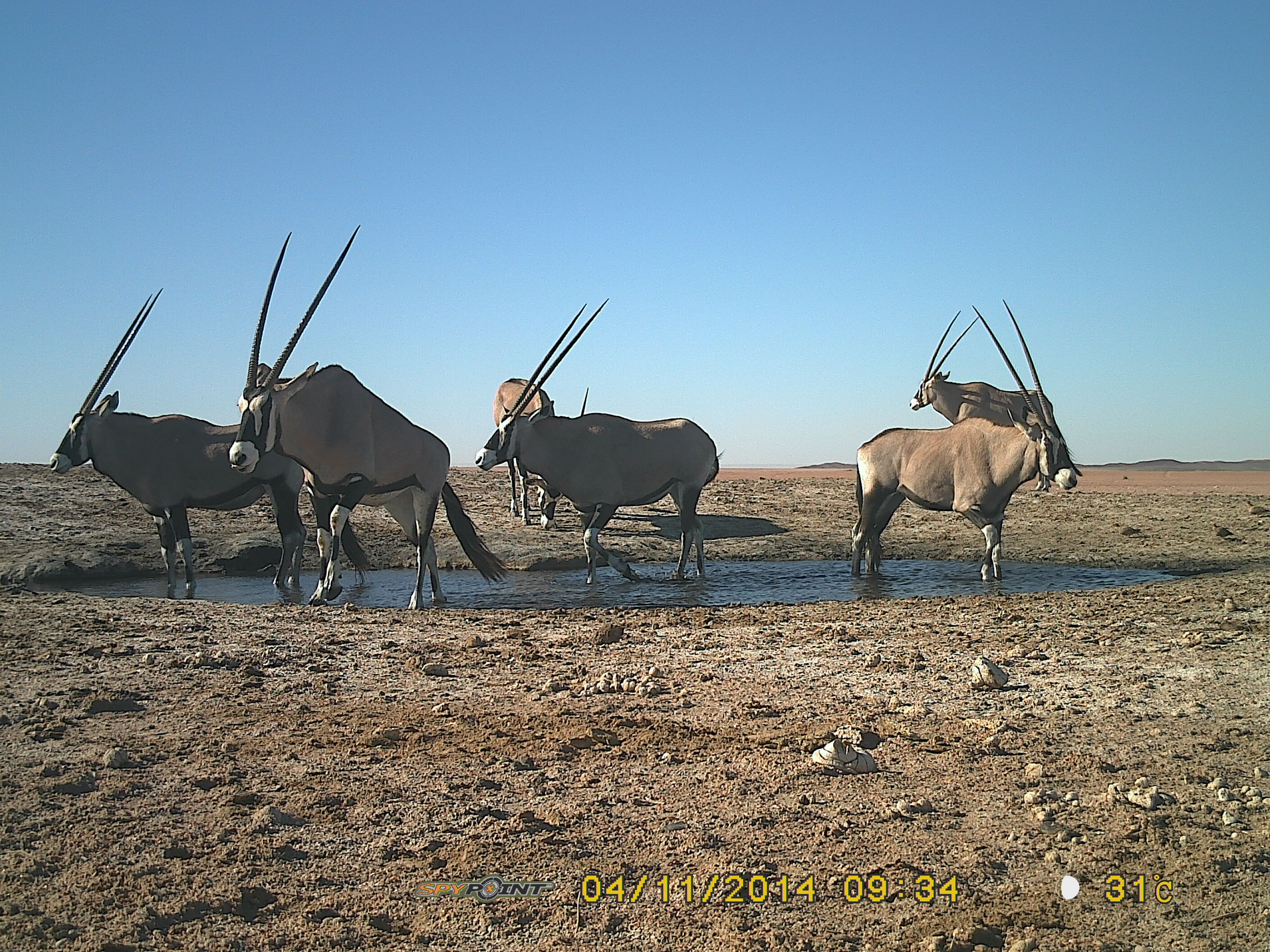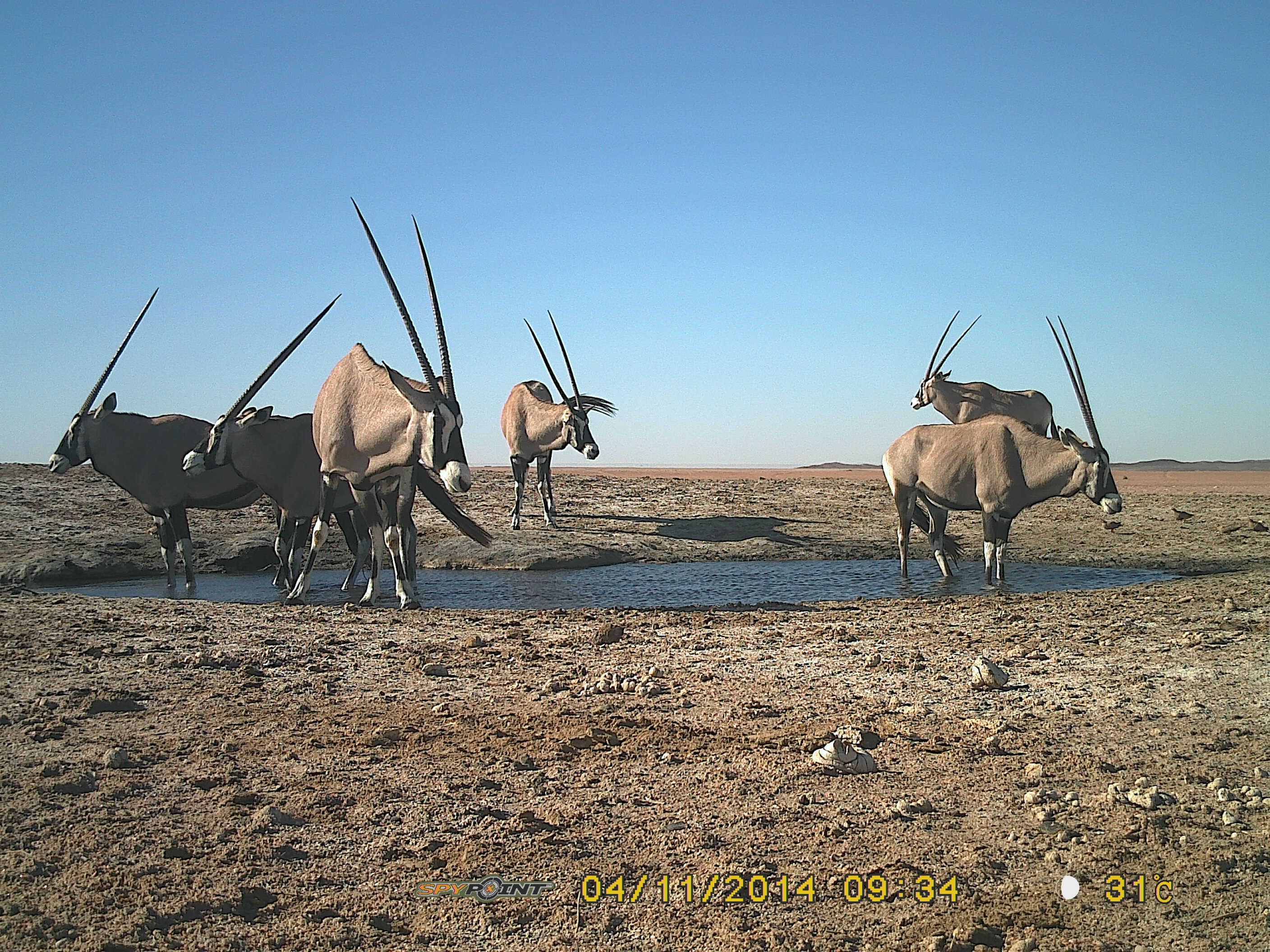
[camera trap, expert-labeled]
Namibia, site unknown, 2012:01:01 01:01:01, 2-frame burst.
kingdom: Animalia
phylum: Chordata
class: Mammalia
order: Artiodactyla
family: Bovidae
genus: Oryx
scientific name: Oryx gazella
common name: gemsbok